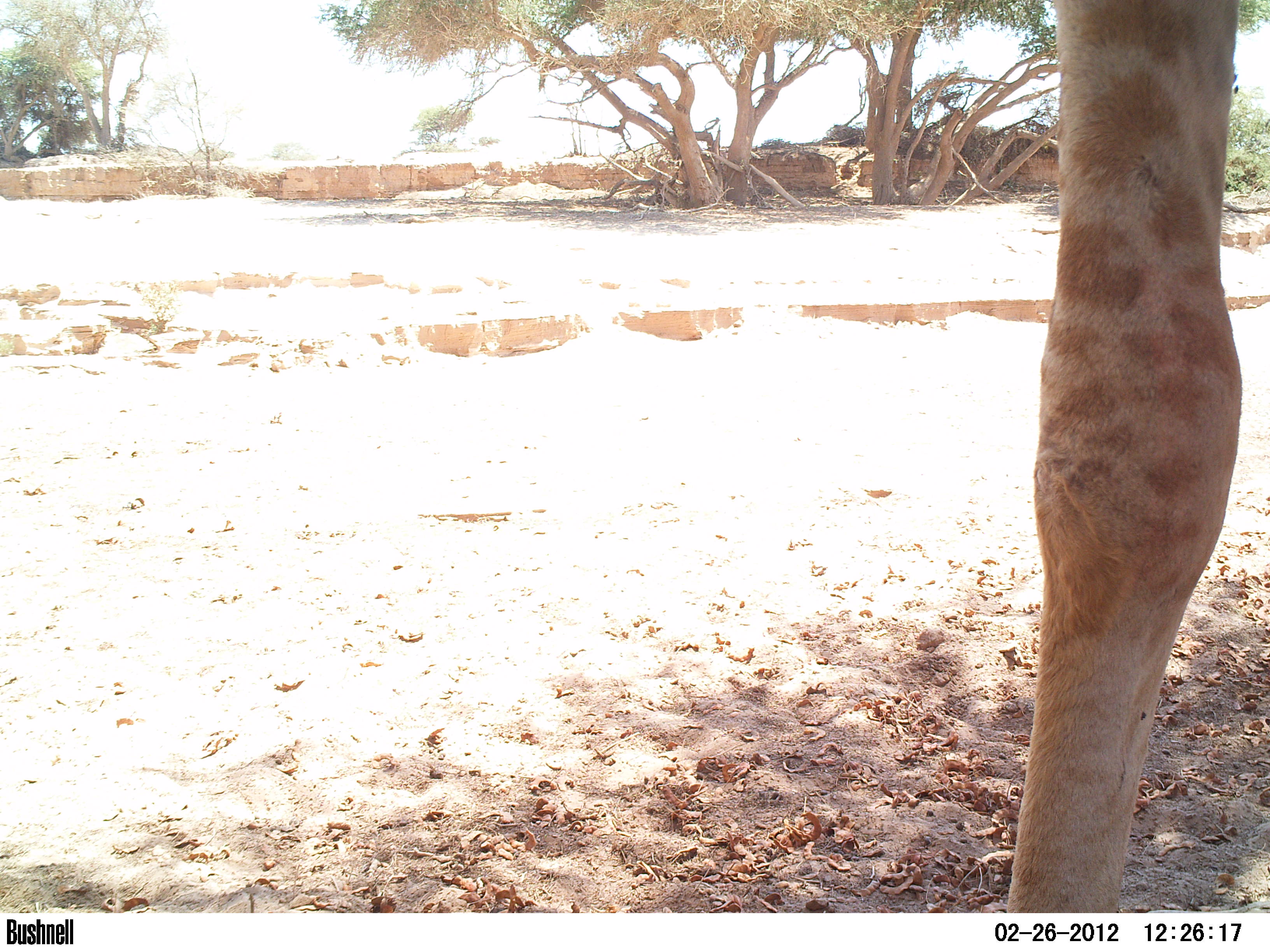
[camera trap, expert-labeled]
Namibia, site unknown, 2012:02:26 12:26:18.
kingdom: Animalia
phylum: Chordata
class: Mammalia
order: Artiodactyla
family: Giraffidae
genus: Giraffa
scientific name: Giraffa camelopardalis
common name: giraffe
Giraffa camelopardalis (giraffe).